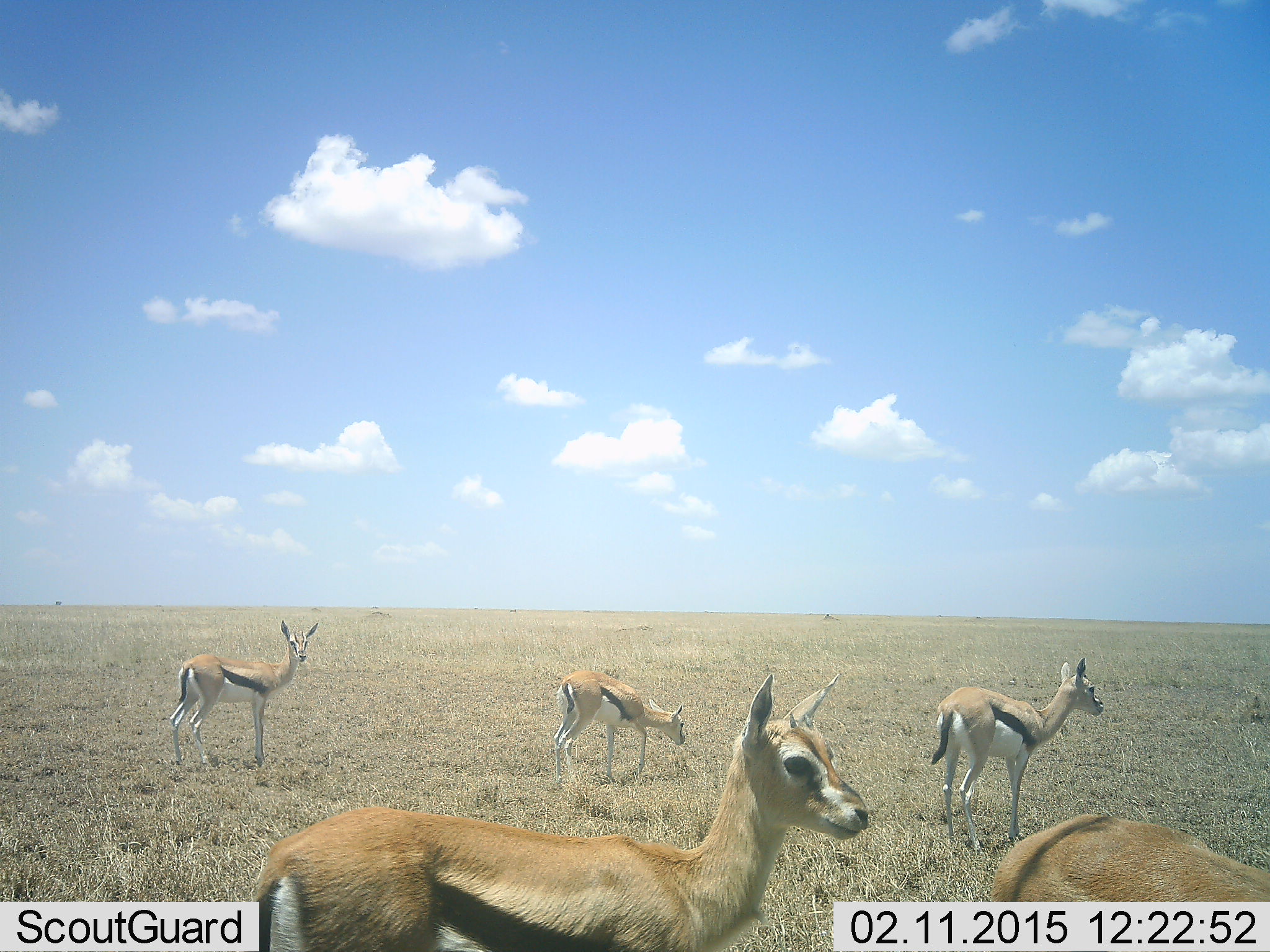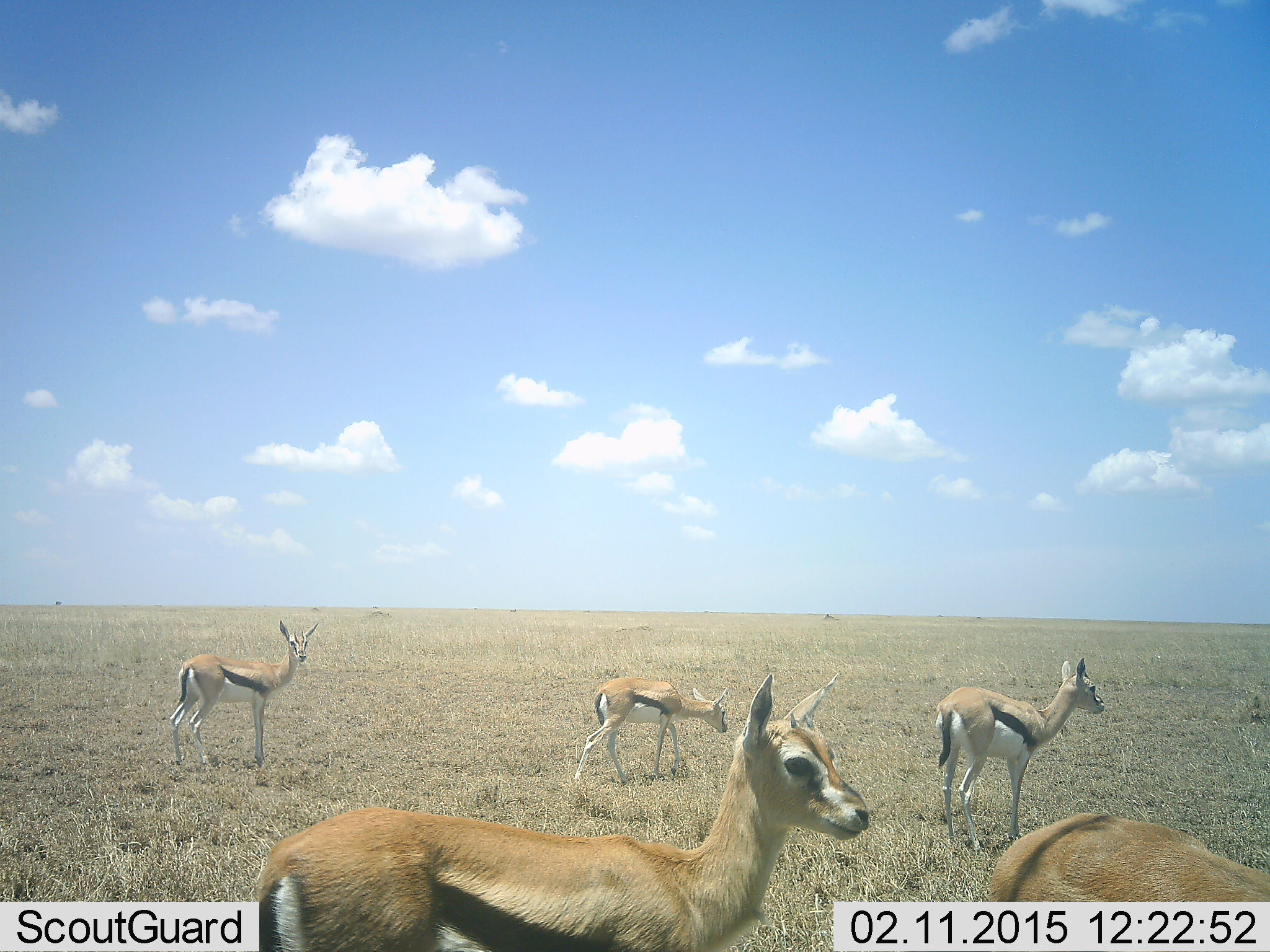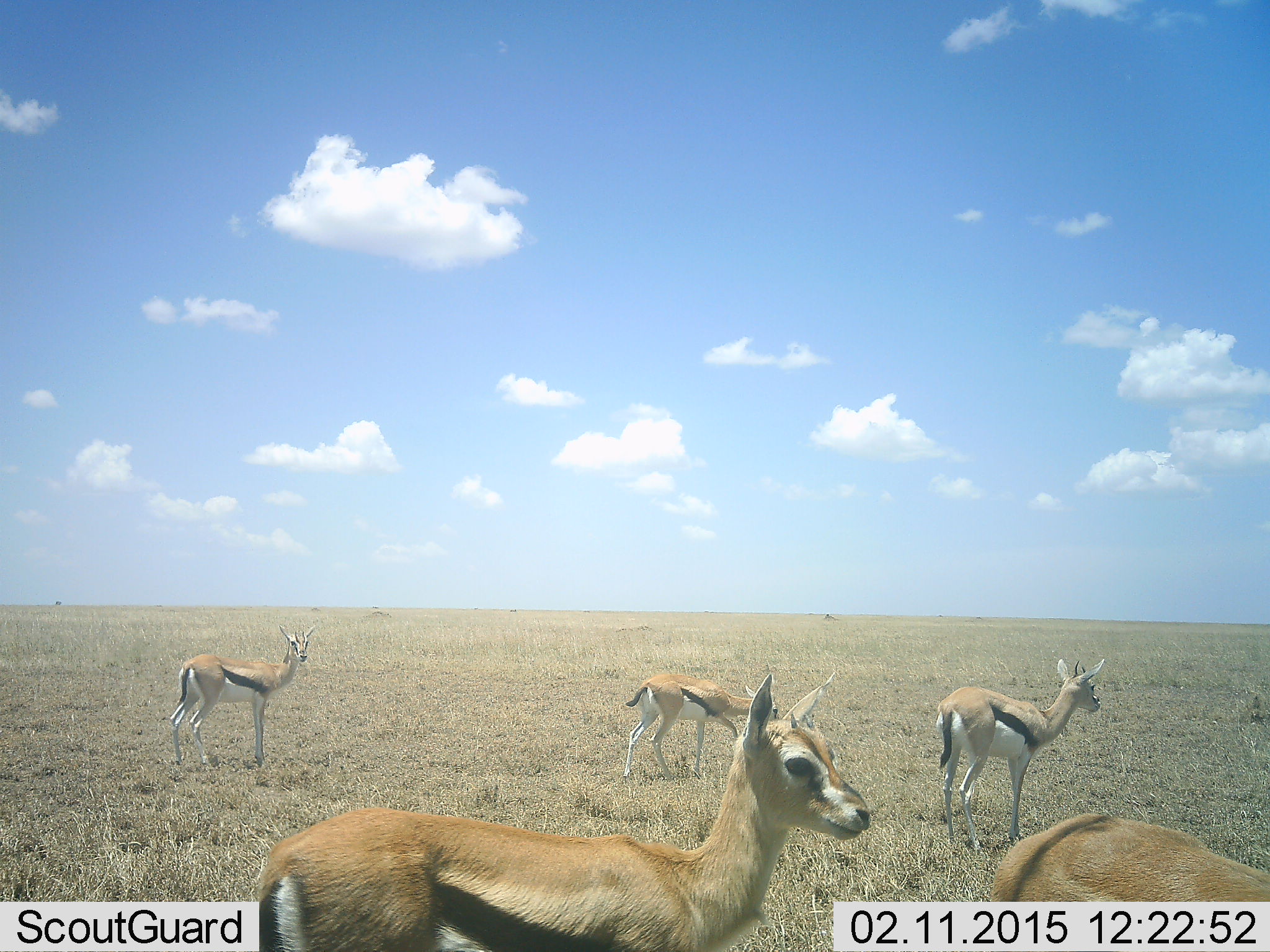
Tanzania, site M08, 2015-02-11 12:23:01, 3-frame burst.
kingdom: Animalia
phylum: Chordata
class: Mammalia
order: Artiodactyla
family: Bovidae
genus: Eudorcas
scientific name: Eudorcas thomsonii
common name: thomson's gazelle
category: gazellethomsons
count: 5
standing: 90%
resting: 0%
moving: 60%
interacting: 10%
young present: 0%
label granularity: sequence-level